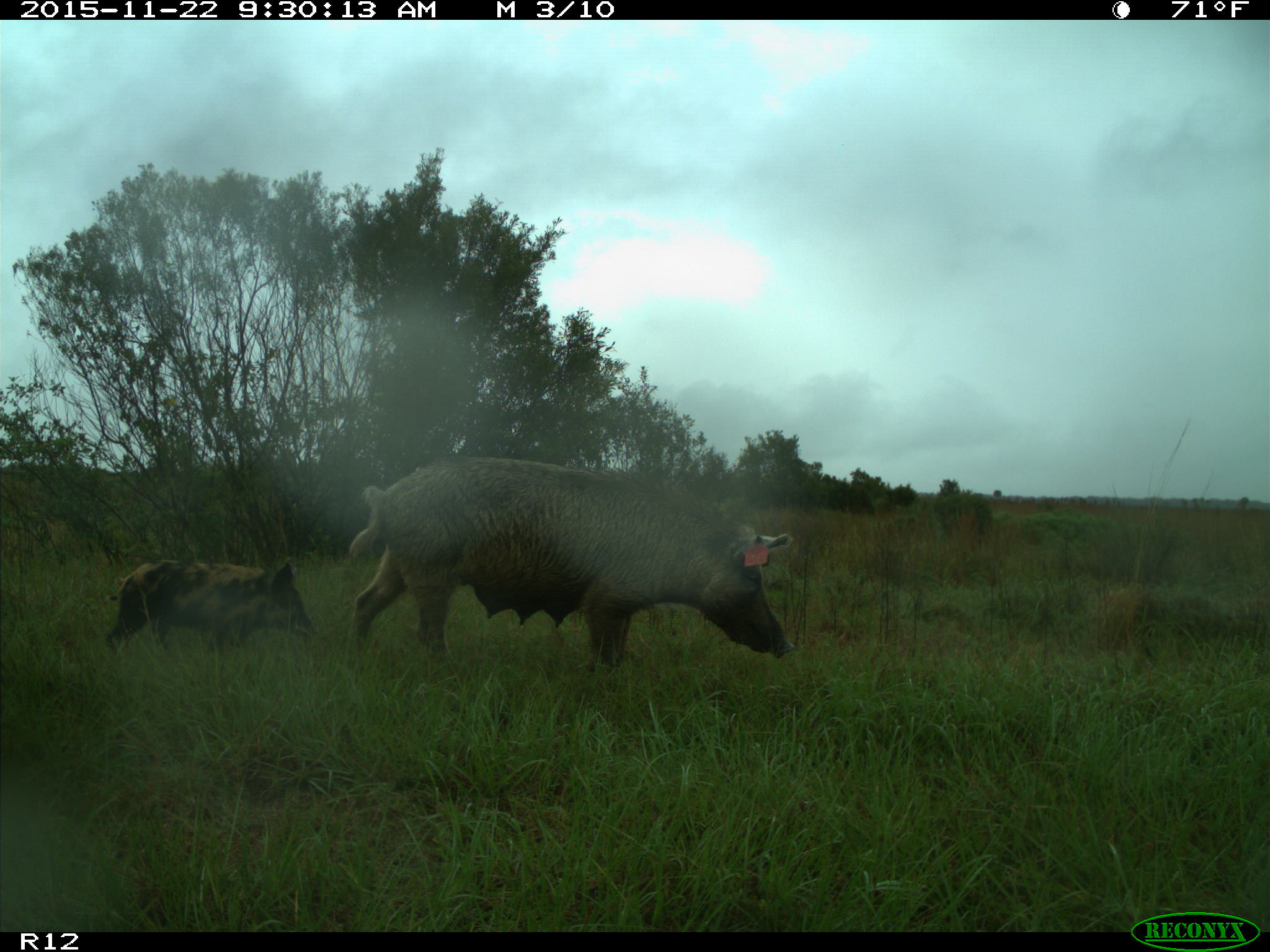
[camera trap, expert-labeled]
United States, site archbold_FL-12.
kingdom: Animalia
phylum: Chordata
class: Mammalia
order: Artiodactyla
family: Suidae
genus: Sus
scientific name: Sus scrofa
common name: wild boar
Sus scrofa (wild boar).